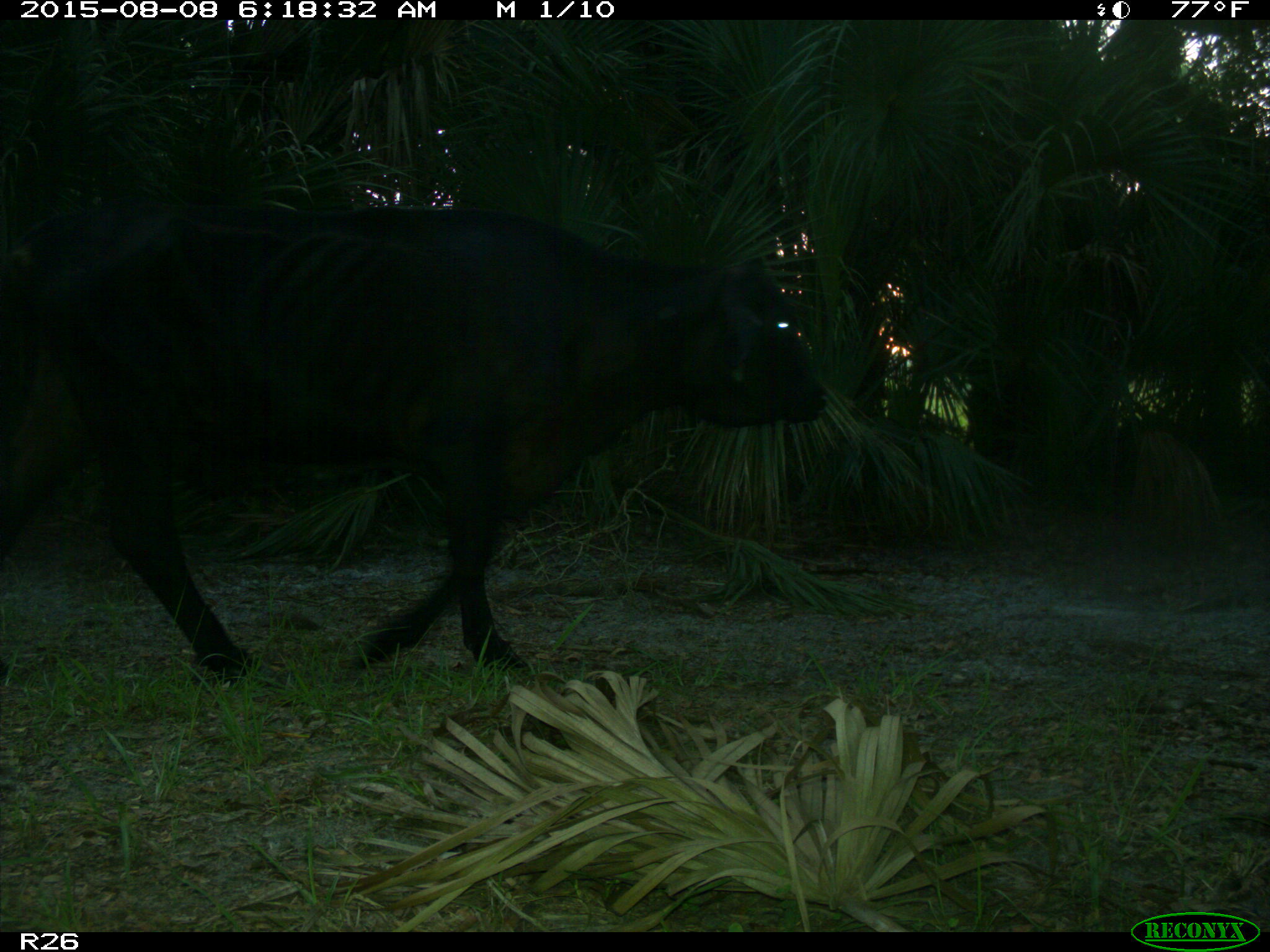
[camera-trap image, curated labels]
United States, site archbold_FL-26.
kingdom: Animalia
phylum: Chordata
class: Mammalia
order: Artiodactyla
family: Bovidae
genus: Bos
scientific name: Bos taurus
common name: domestic cow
Bos taurus (domestic cow).